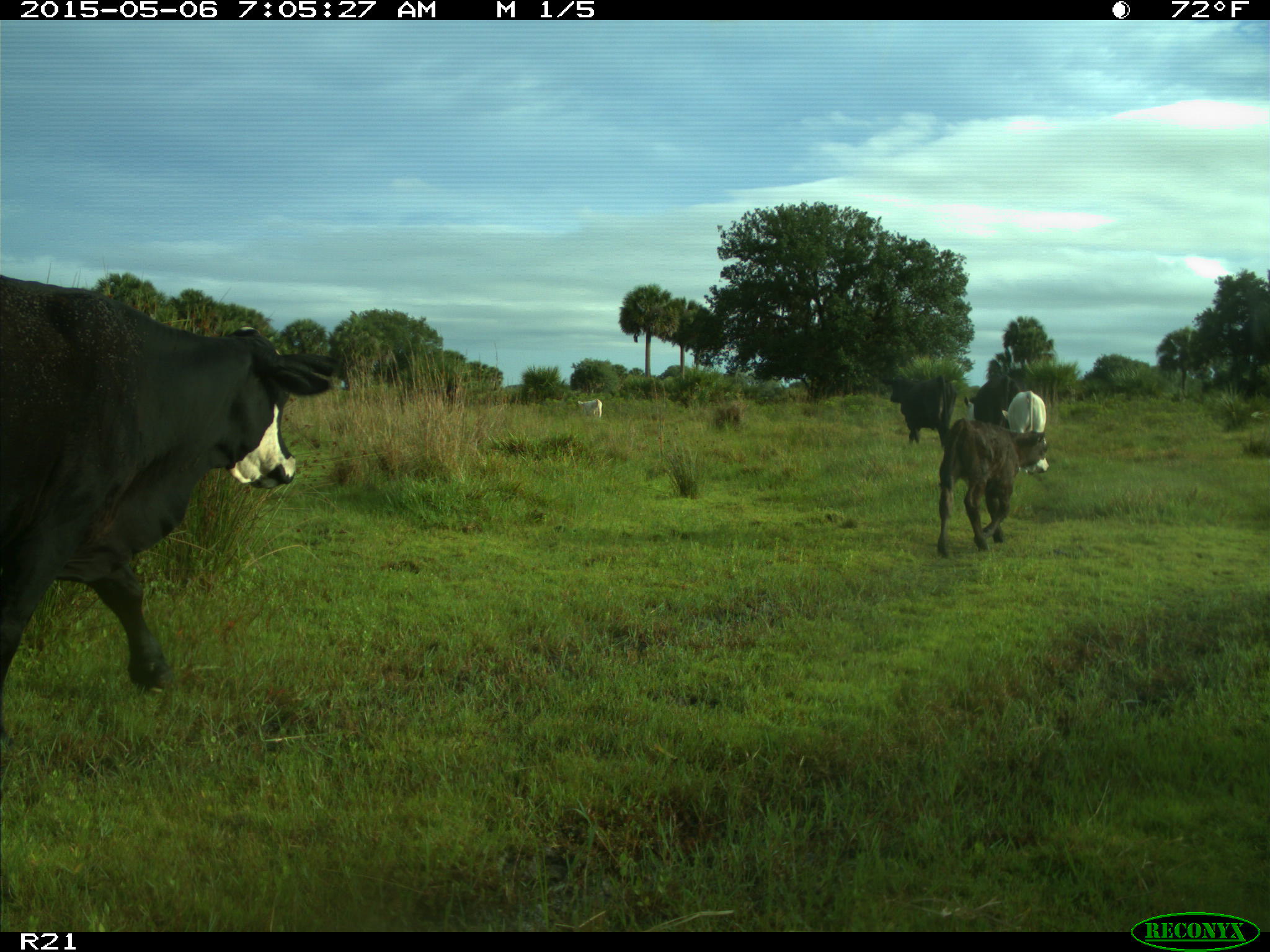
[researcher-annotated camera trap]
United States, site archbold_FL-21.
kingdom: Animalia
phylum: Chordata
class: Mammalia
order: Artiodactyla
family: Bovidae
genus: Bos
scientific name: Bos taurus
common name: domestic cow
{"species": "Bos taurus (domestic cow)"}